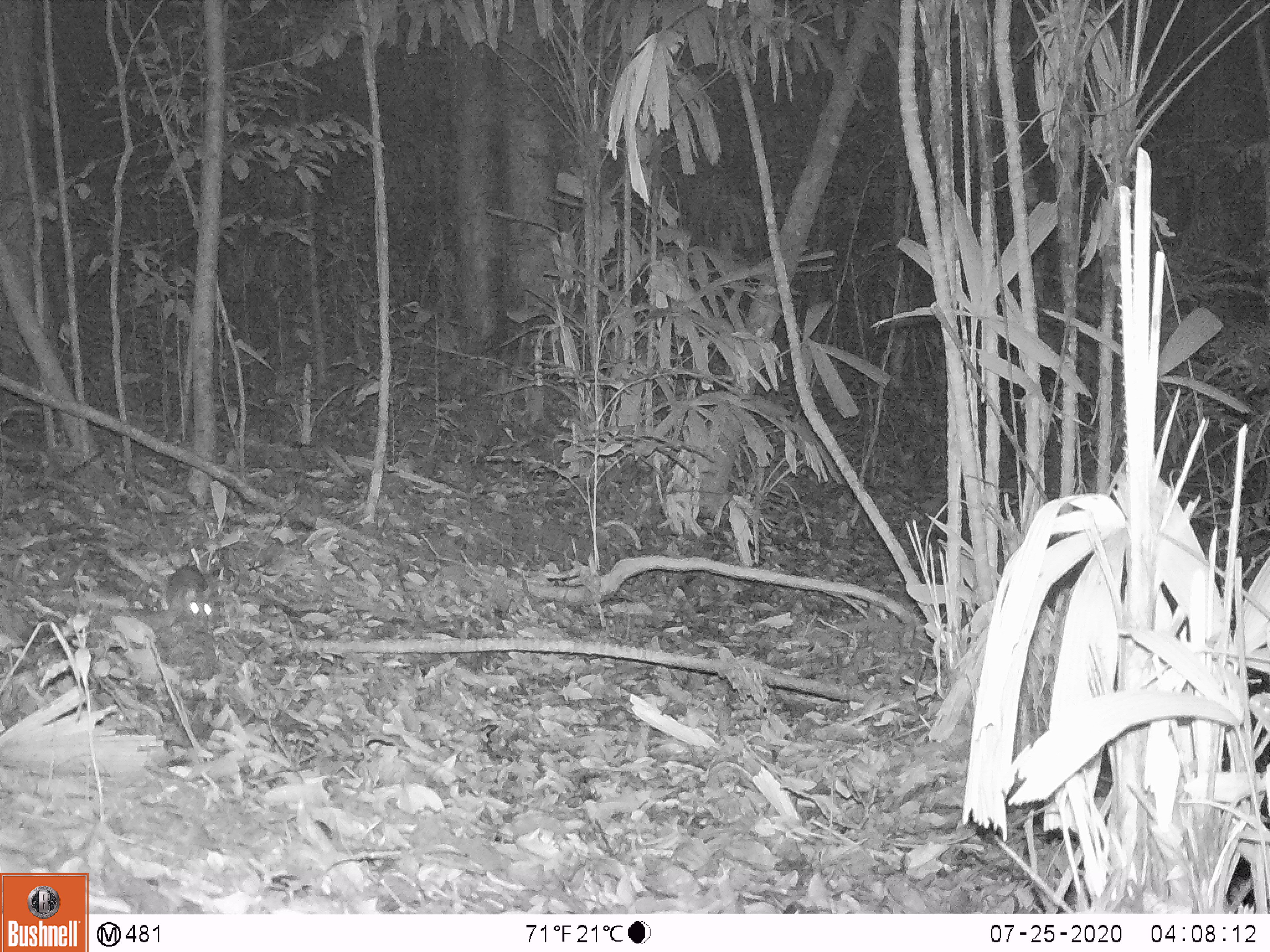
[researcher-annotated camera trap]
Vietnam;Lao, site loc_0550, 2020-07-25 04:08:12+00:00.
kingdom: Animalia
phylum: Chordata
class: Mammalia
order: Rodentia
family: Muridae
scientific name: Muridae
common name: old-world mice and rats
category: unidentified murid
Unidentified murid (old-world mice and rats) (Muridae). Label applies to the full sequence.